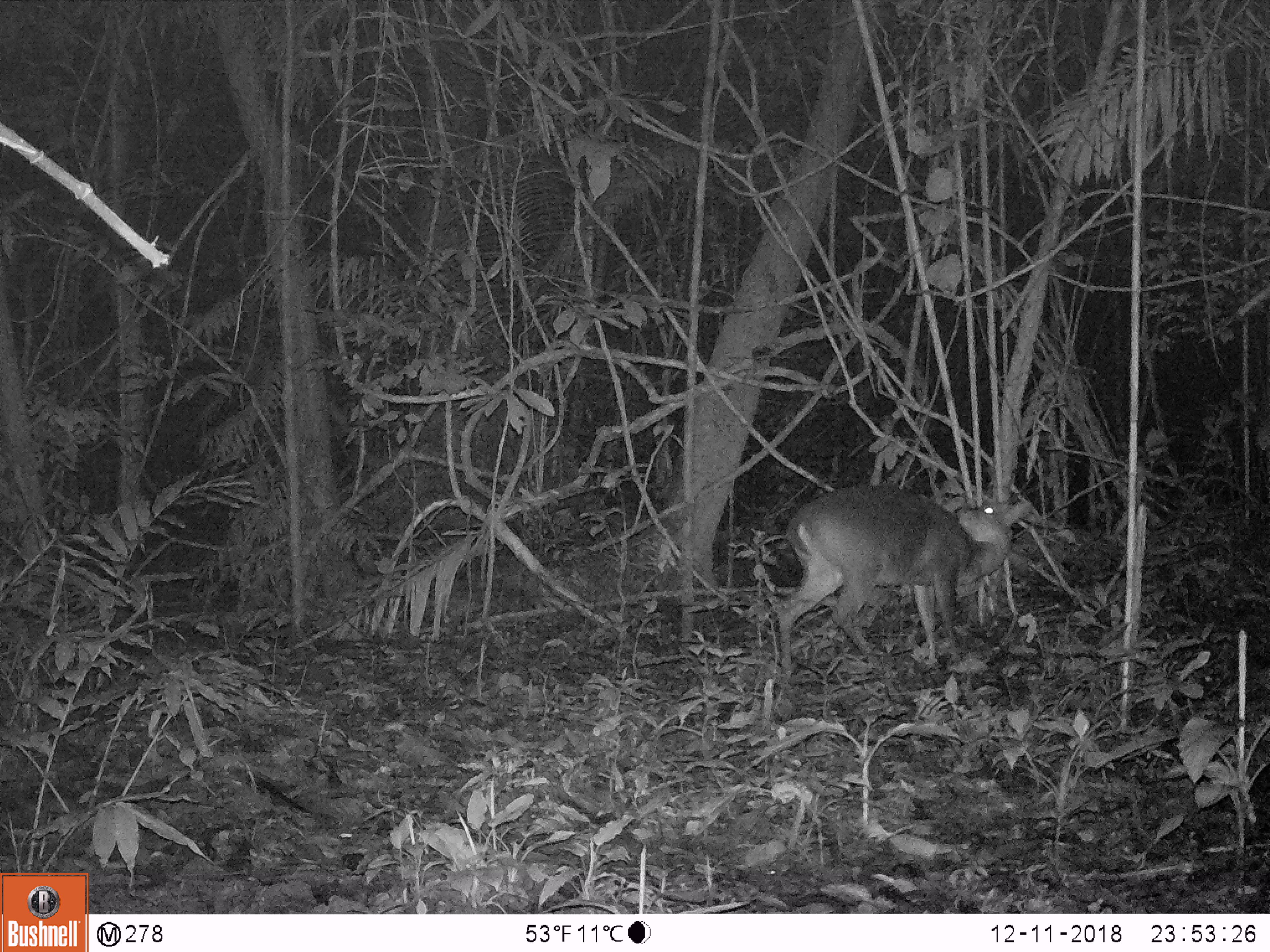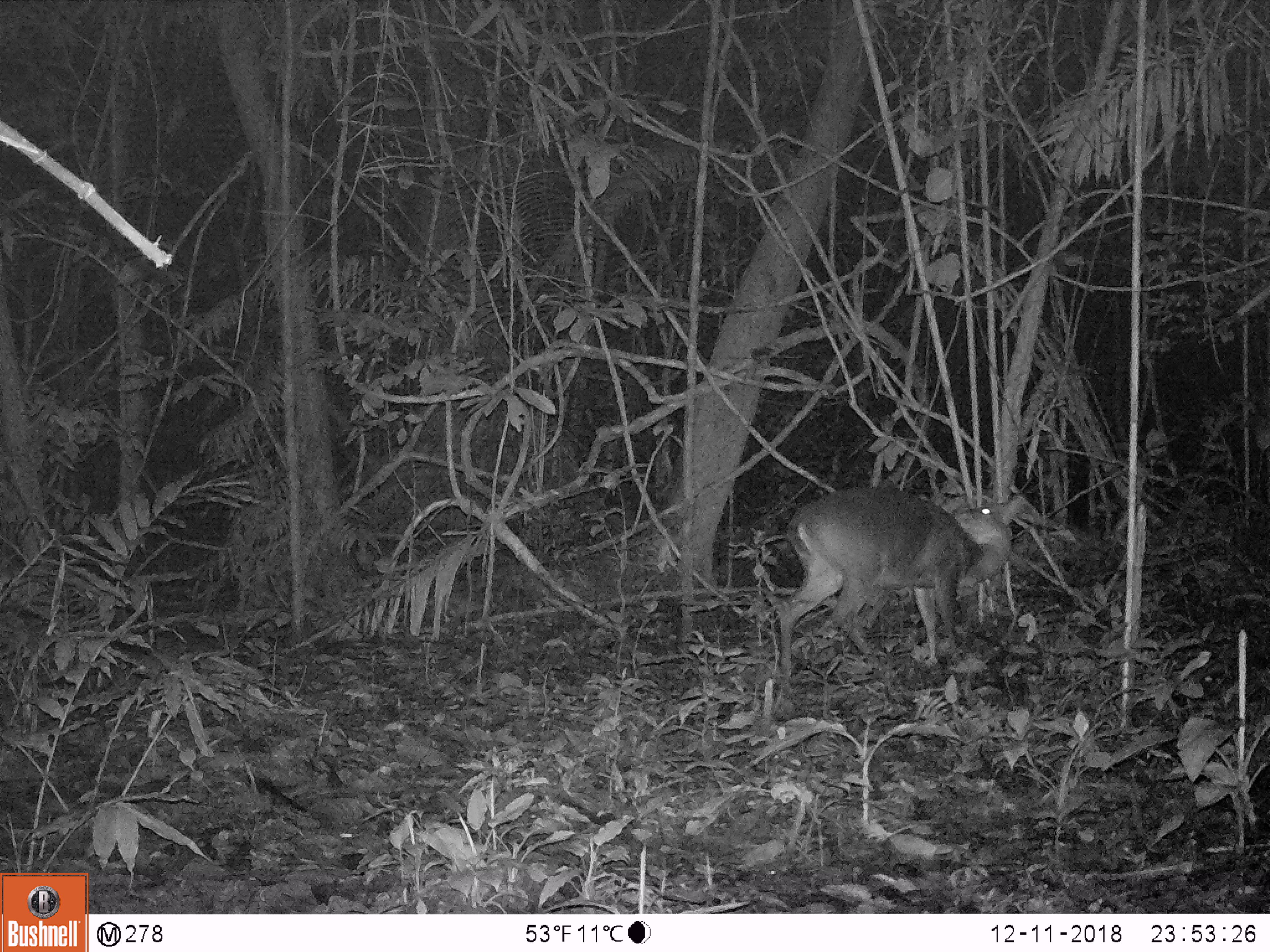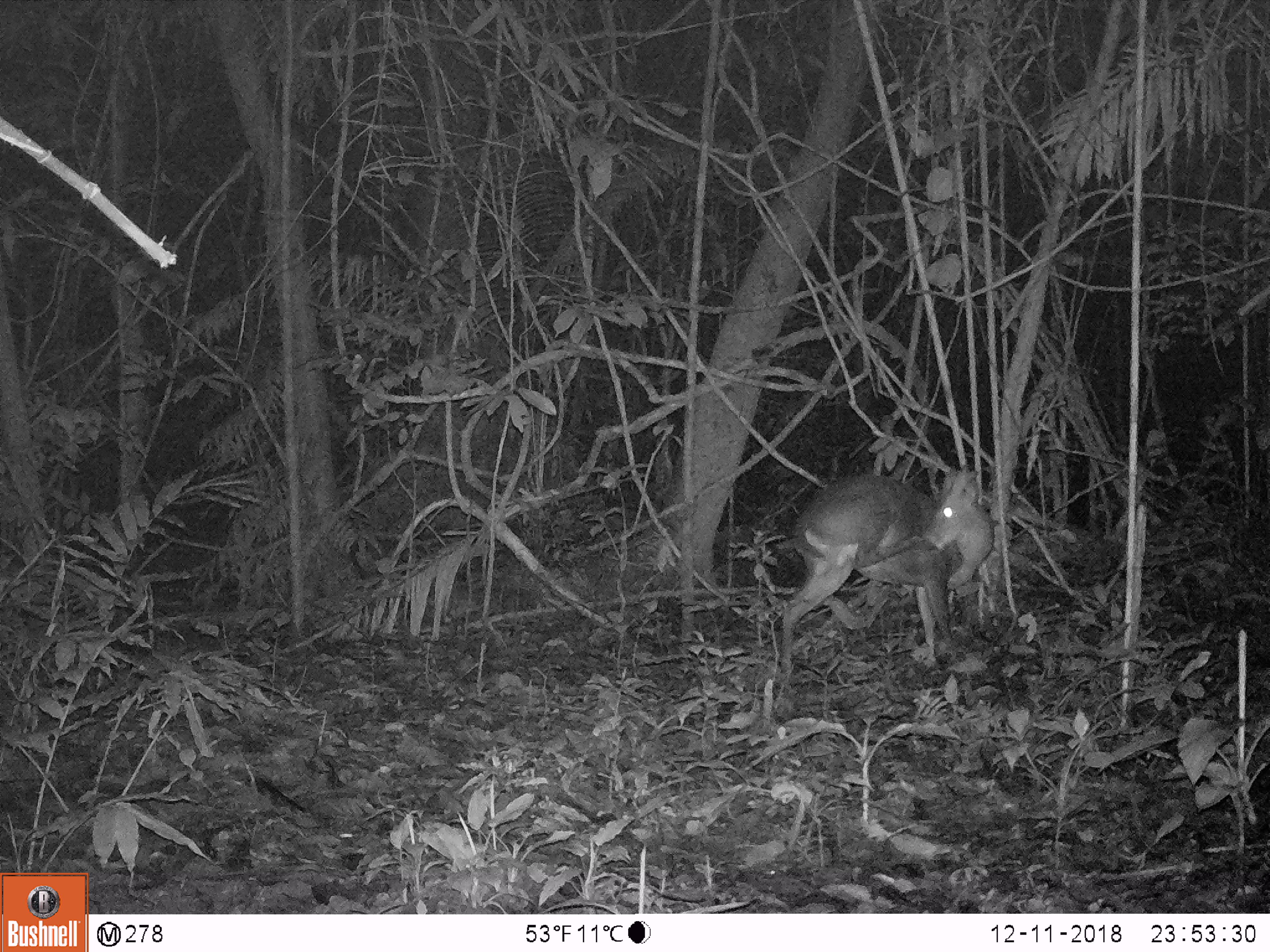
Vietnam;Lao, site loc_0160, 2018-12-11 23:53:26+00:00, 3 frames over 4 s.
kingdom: Animalia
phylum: Chordata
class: Mammalia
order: Artiodactyla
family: Cervidae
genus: Muntiacus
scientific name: Muntiacus vuquangensis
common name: large-antlered muntjac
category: large antlered muntjac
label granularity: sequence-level